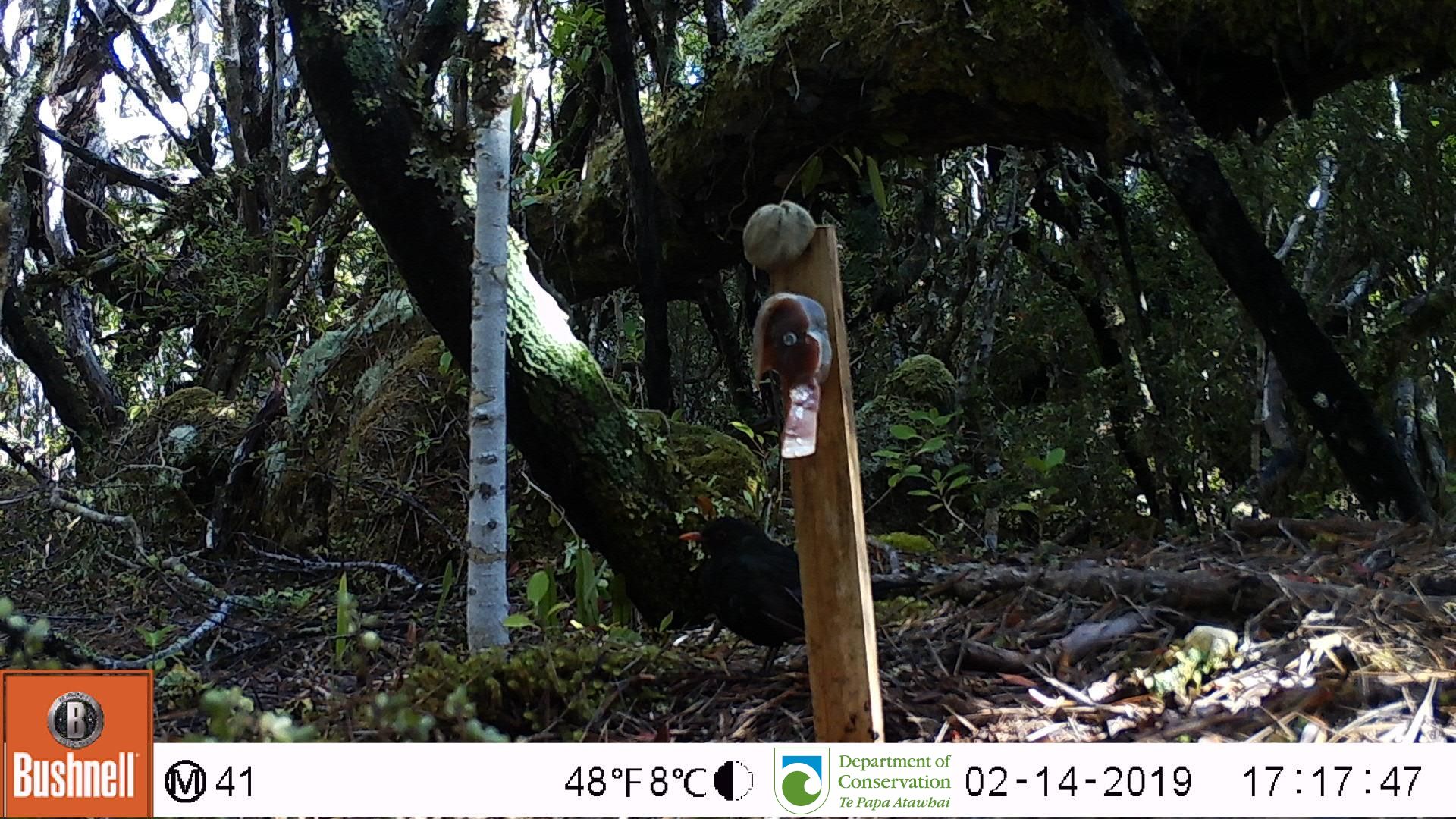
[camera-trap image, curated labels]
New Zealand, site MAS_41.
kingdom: Animalia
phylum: Chordata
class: Aves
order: Passeriformes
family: Turdidae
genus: Turdus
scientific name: Turdus merula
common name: eurasian blackbird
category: blackbird